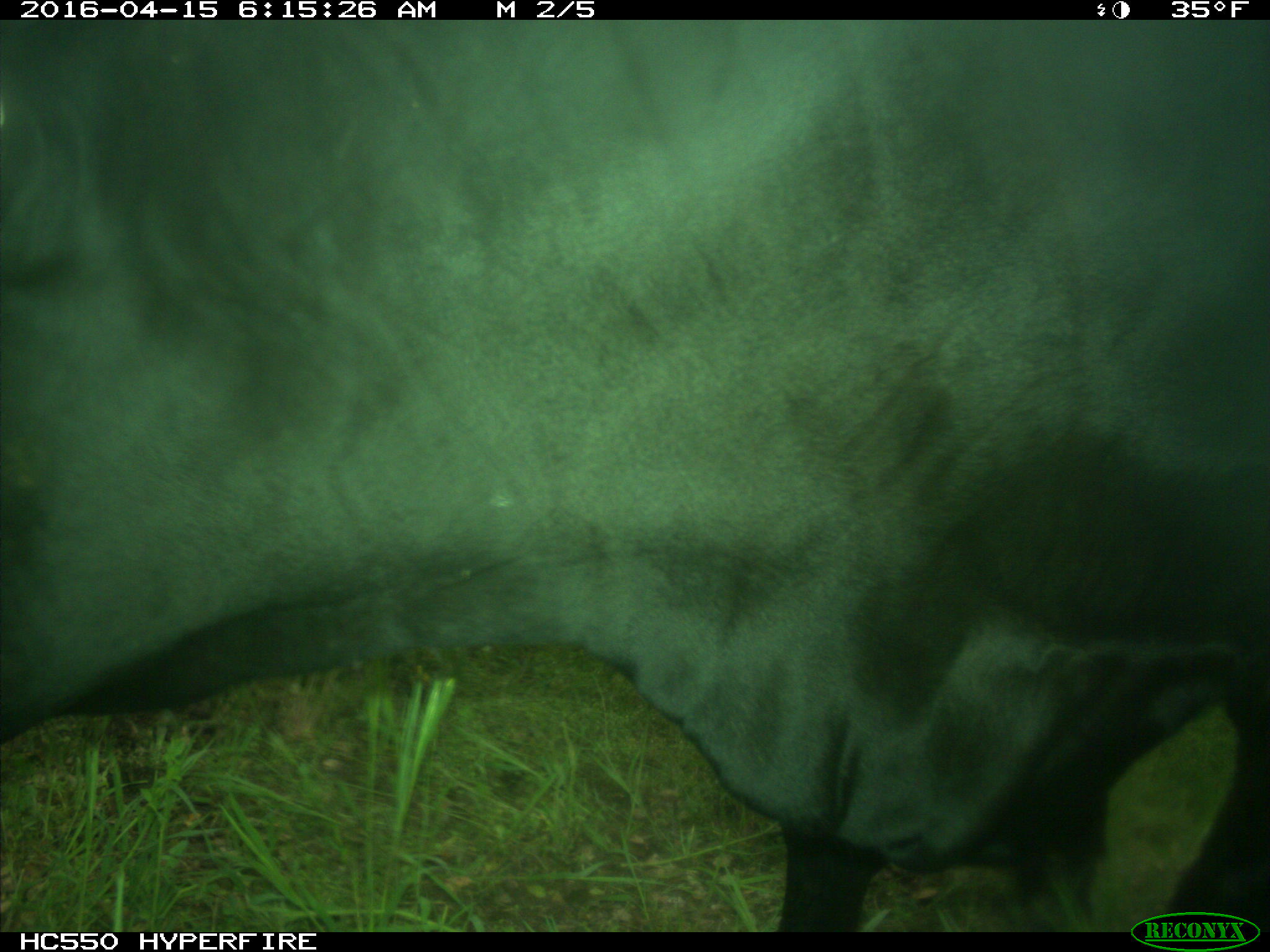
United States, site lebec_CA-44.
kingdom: Animalia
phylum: Chordata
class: Mammalia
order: Artiodactyla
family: Bovidae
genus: Bos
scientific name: Bos taurus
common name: domestic cow